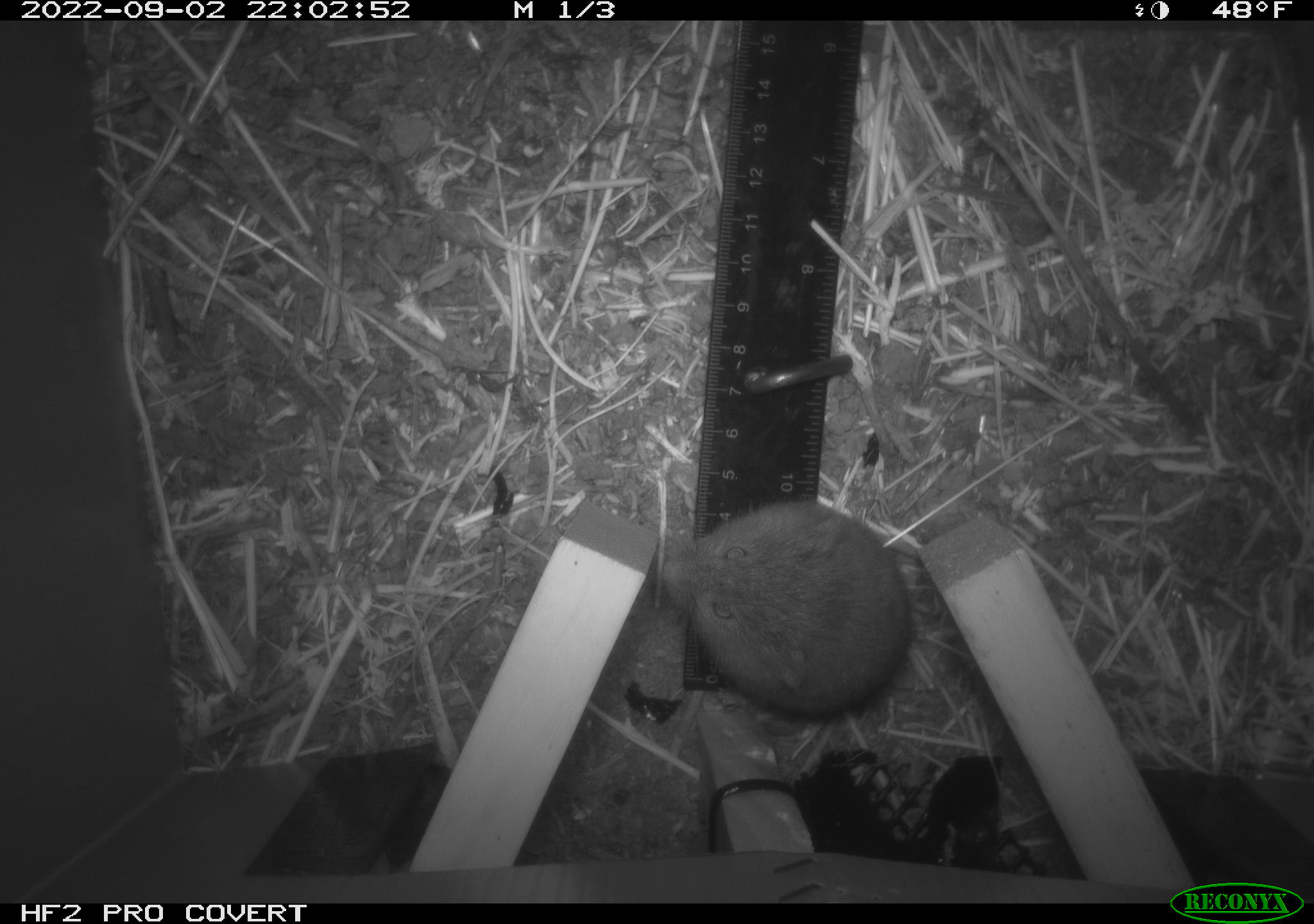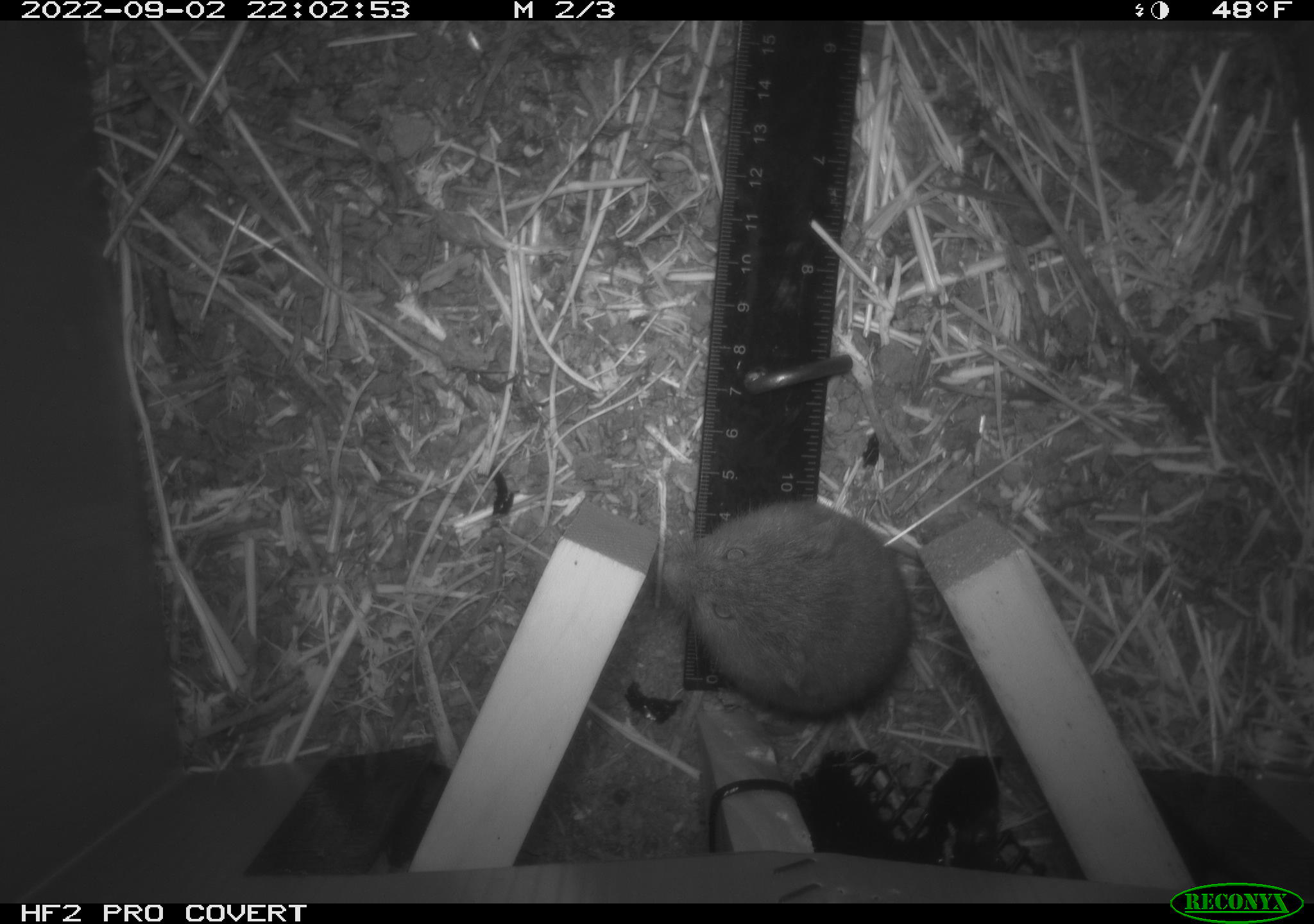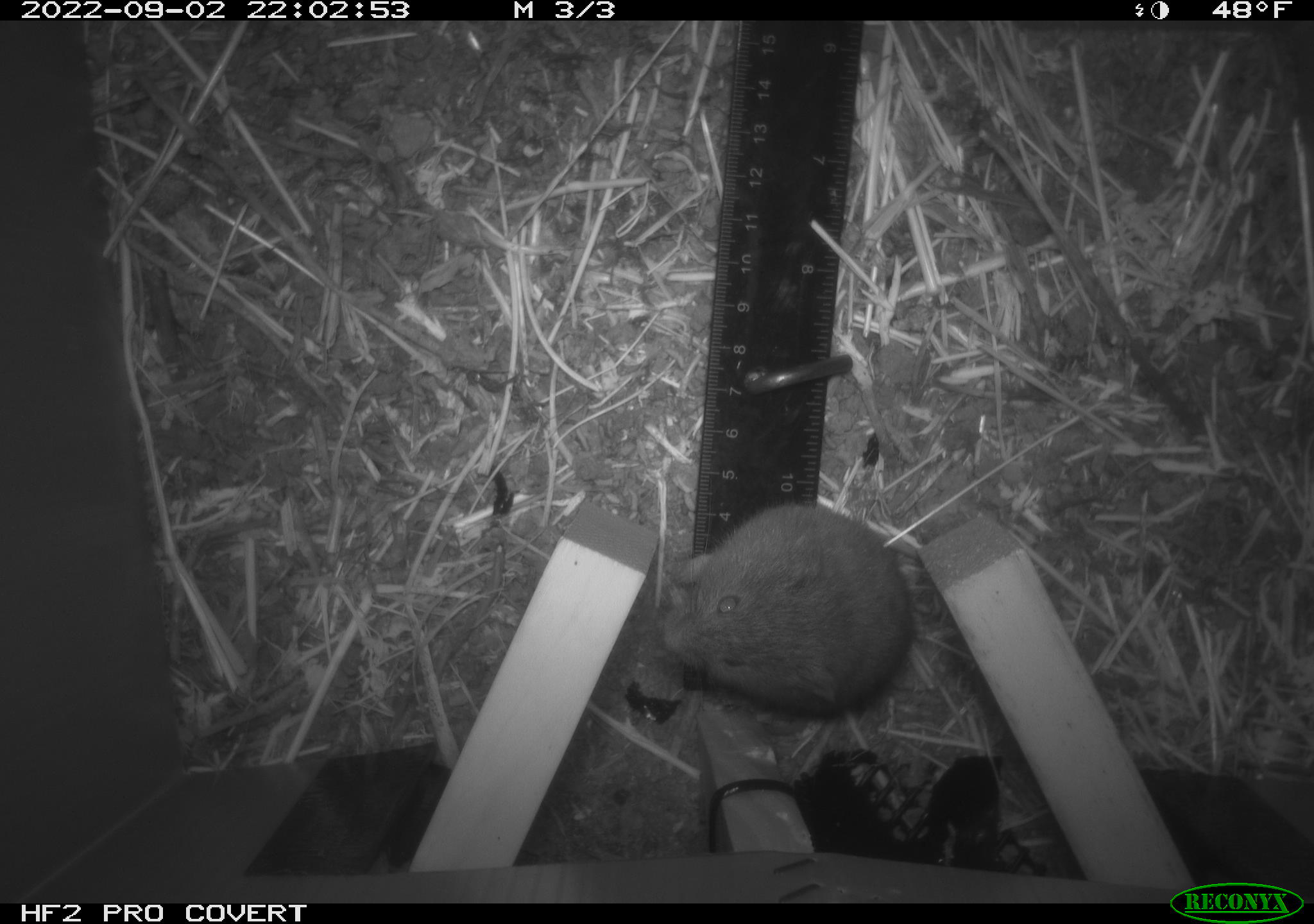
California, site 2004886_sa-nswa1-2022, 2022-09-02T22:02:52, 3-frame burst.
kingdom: Animalia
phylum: Chordata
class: Mammalia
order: Rodentia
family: Cricetidae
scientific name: Cricetidae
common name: hamsters, voles, lemmings, and allies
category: cricetidae family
Cricetidae family (hamsters, voles, lemmings, and allies) (Cricetidae).